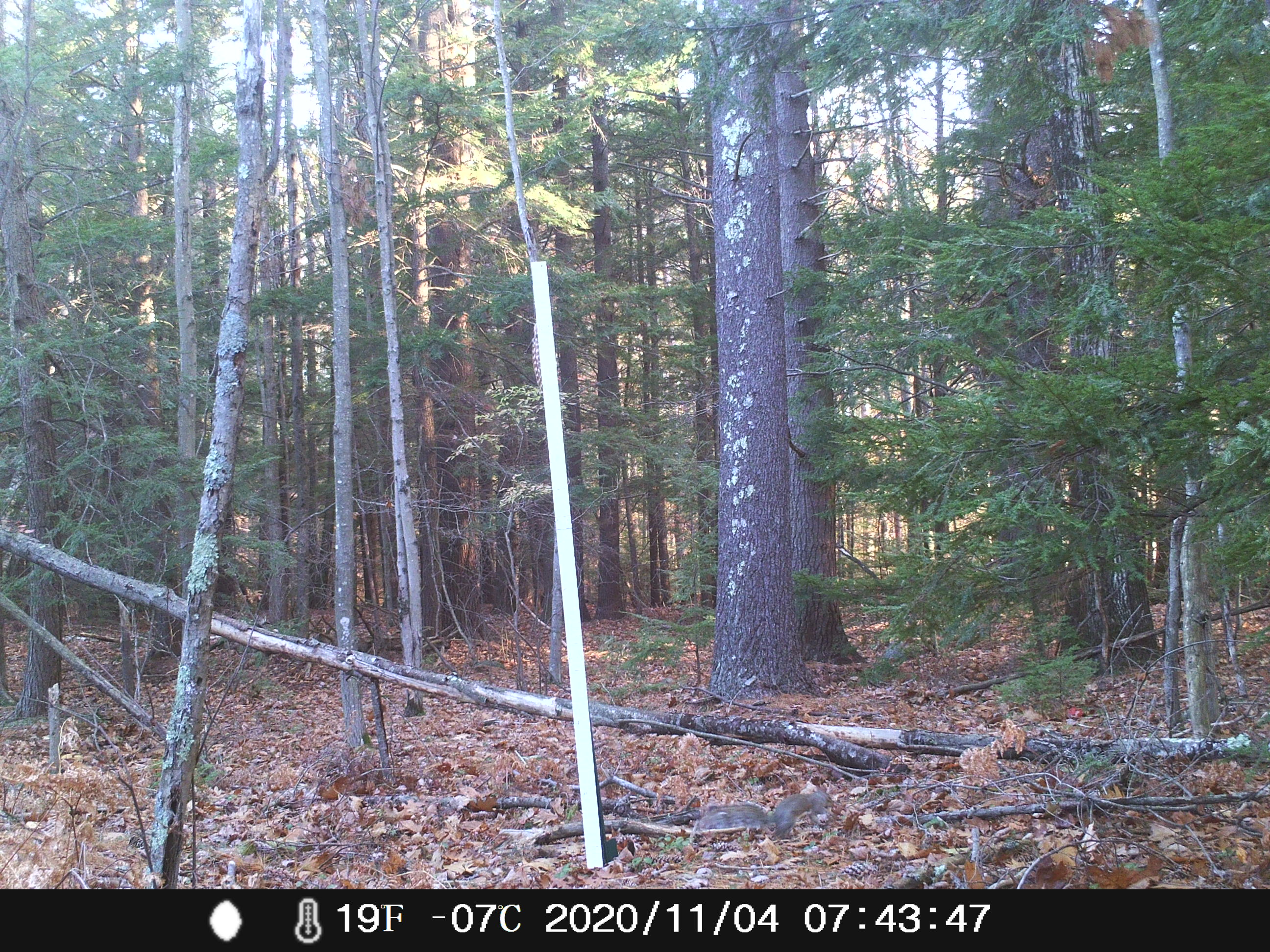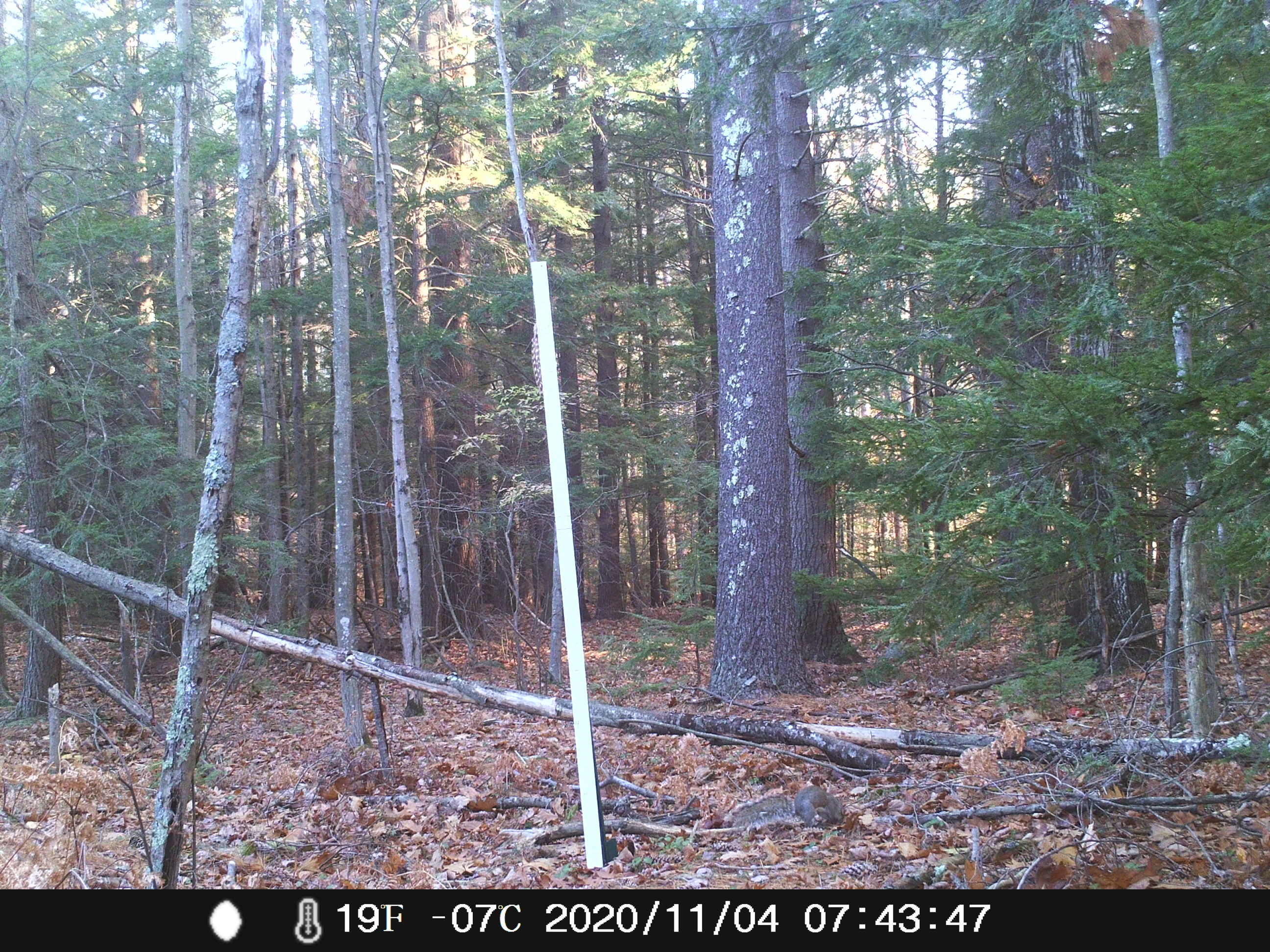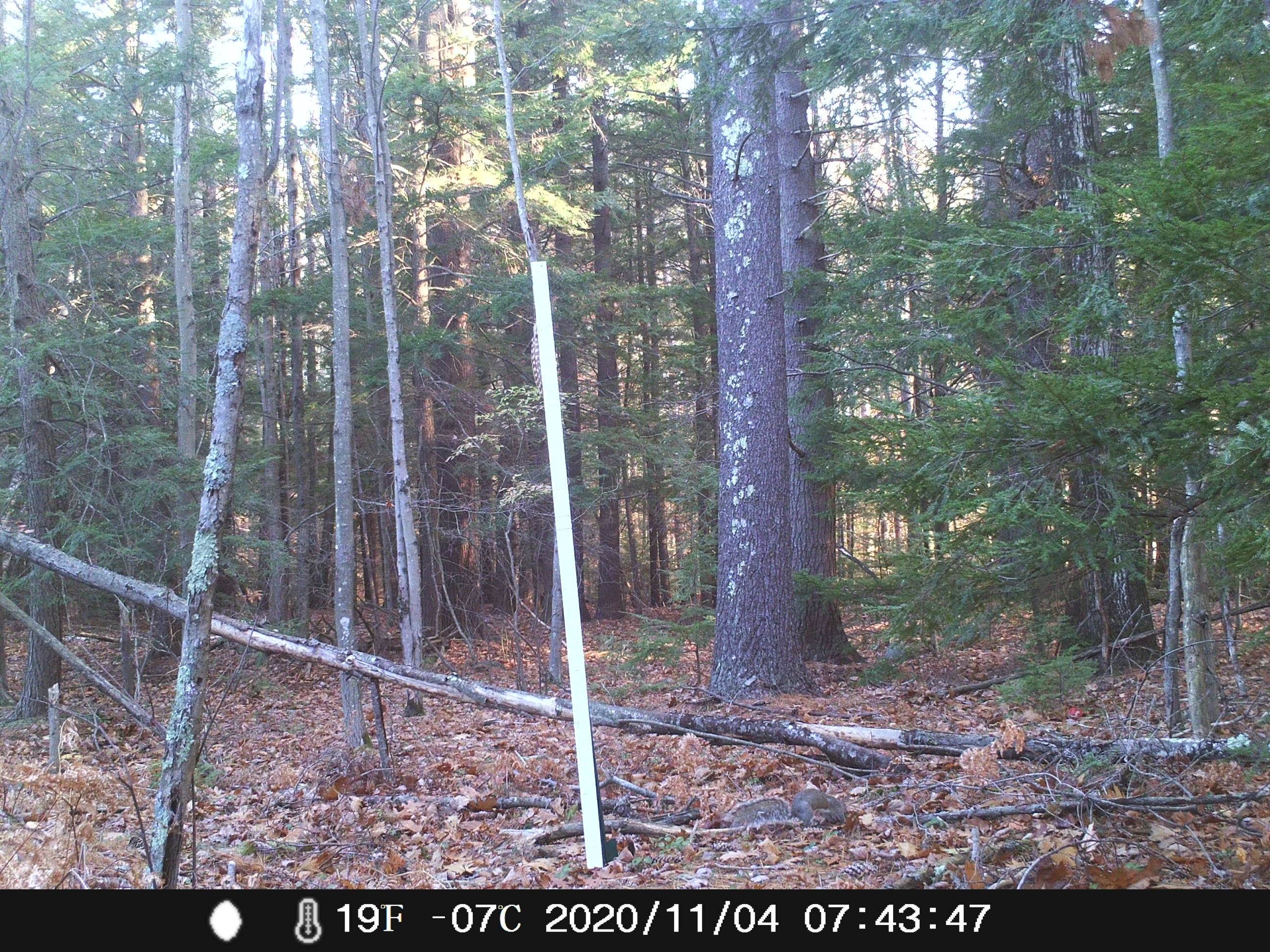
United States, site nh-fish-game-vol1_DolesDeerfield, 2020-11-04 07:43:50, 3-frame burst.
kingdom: Animalia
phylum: Chordata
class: Mammalia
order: Rodentia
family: Sciuridae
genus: Sciurus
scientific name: Sciurus carolinensis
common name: gray squirrel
Gray squirrel (Sciurus carolinensis).